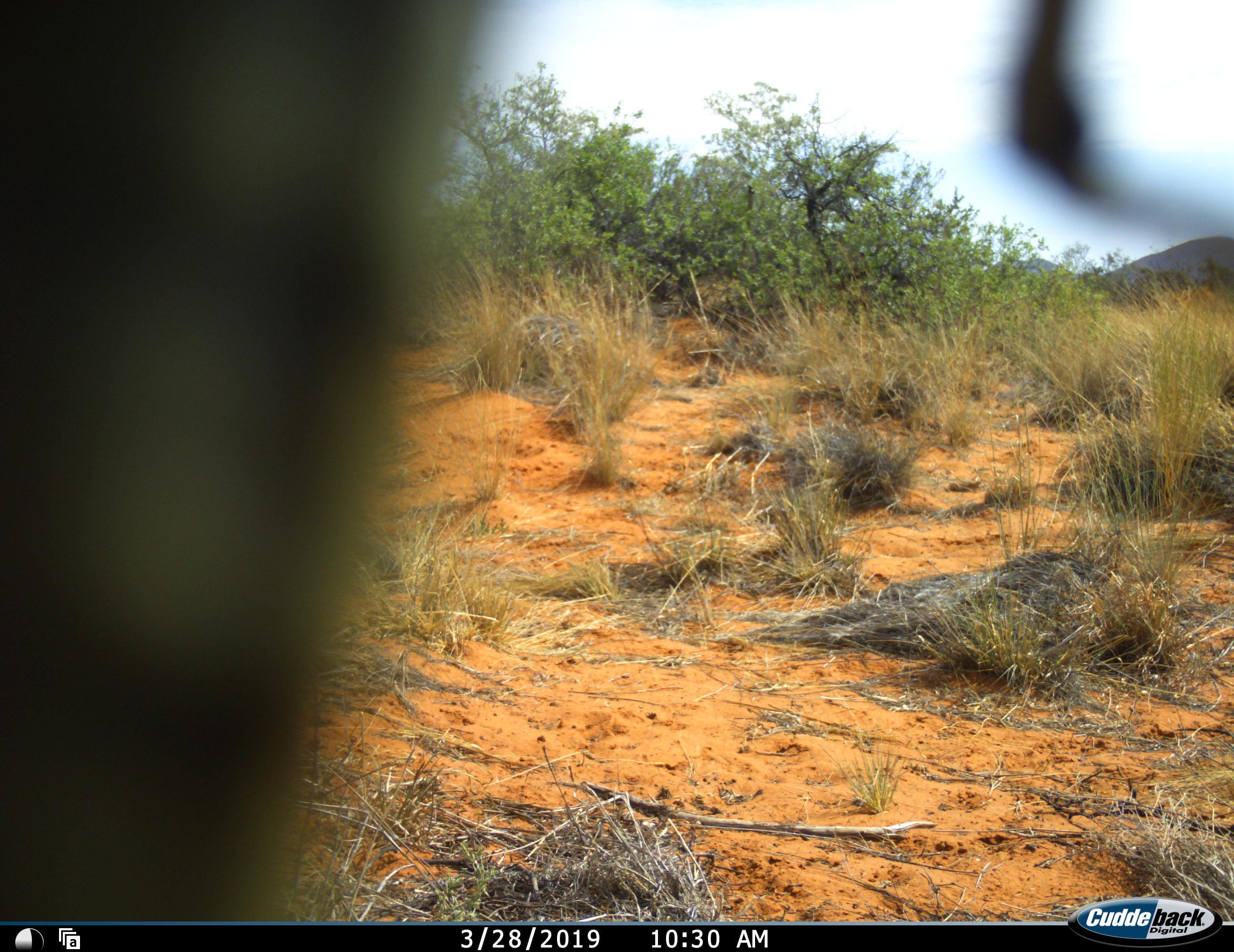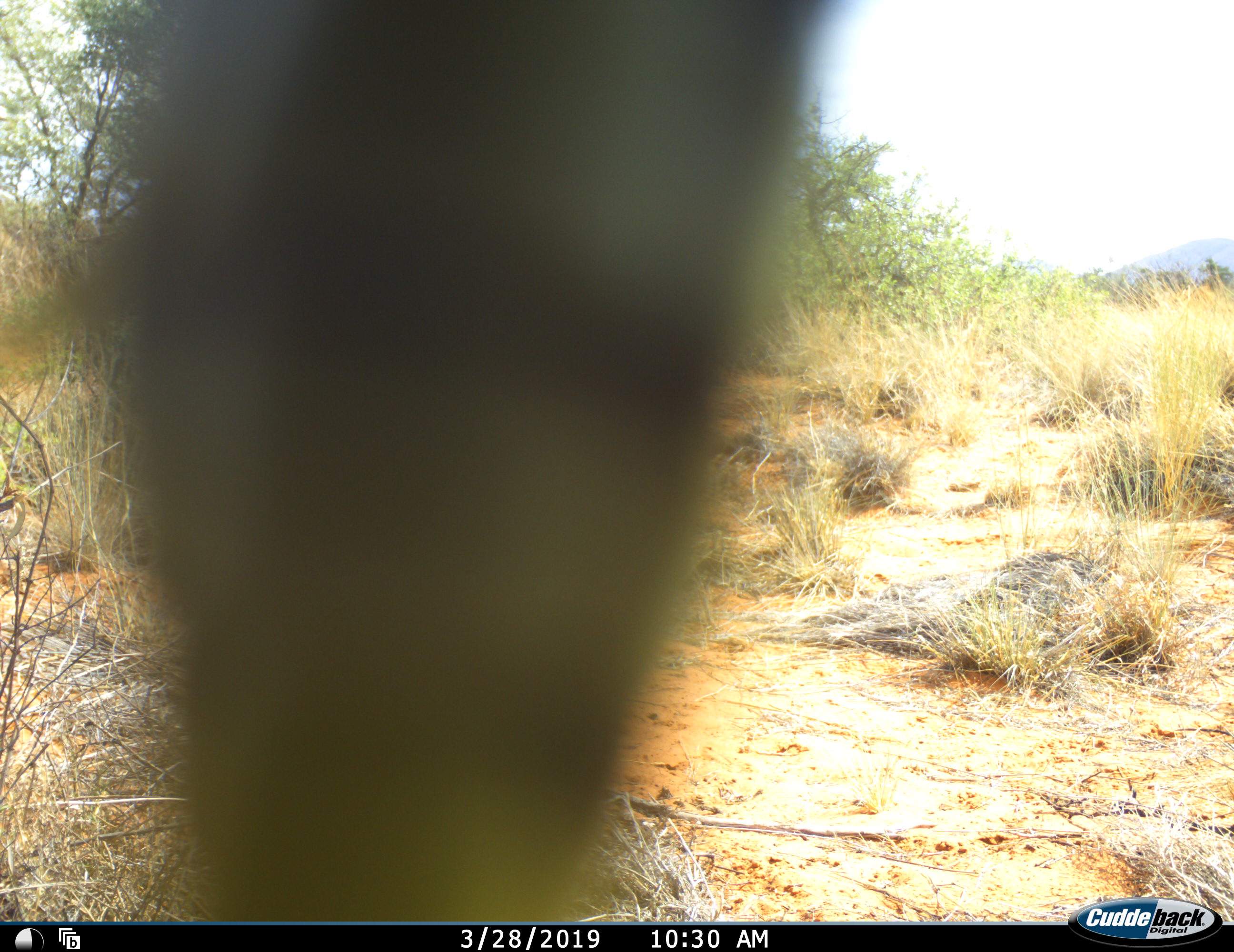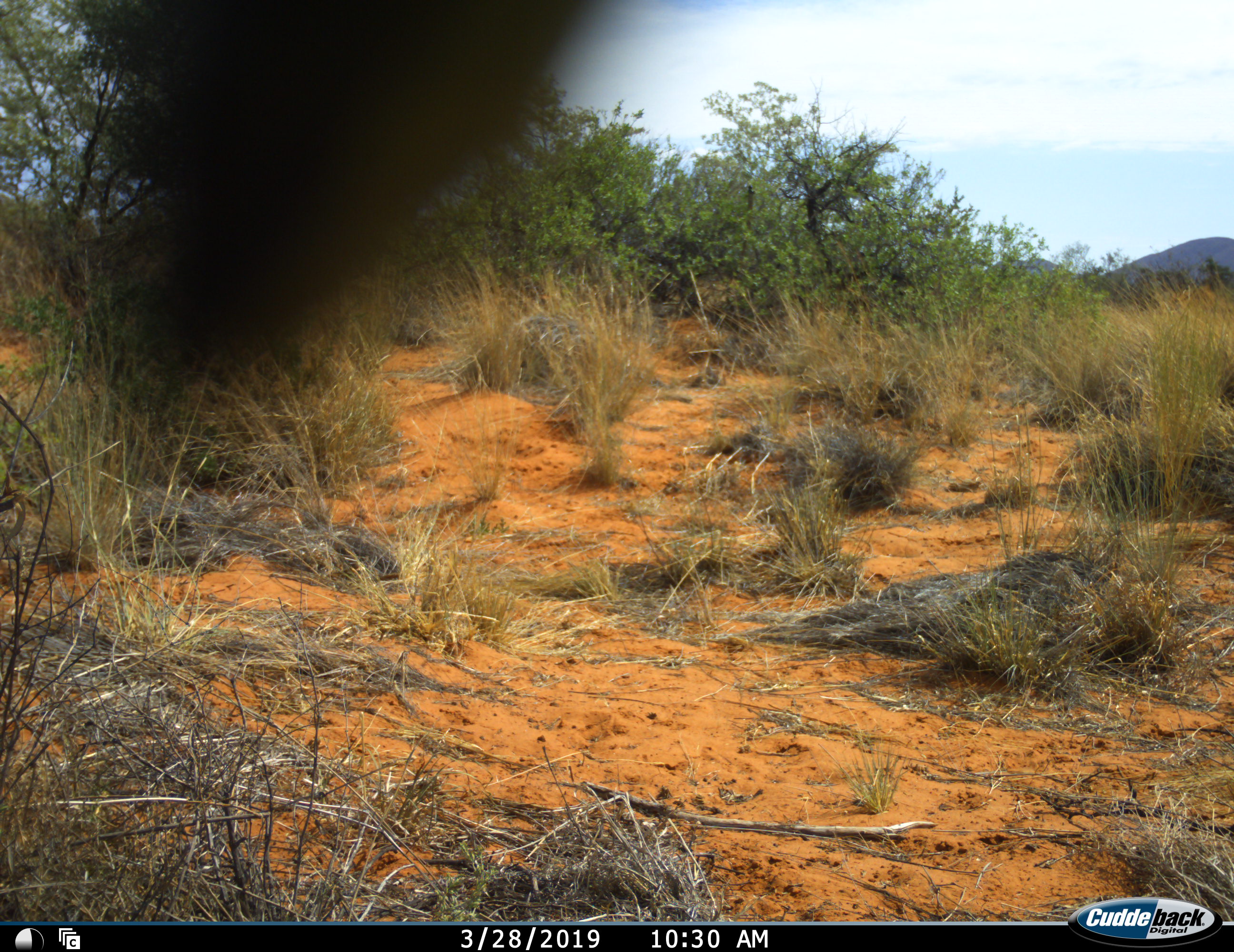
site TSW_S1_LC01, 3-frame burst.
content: unidentified animal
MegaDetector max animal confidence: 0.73